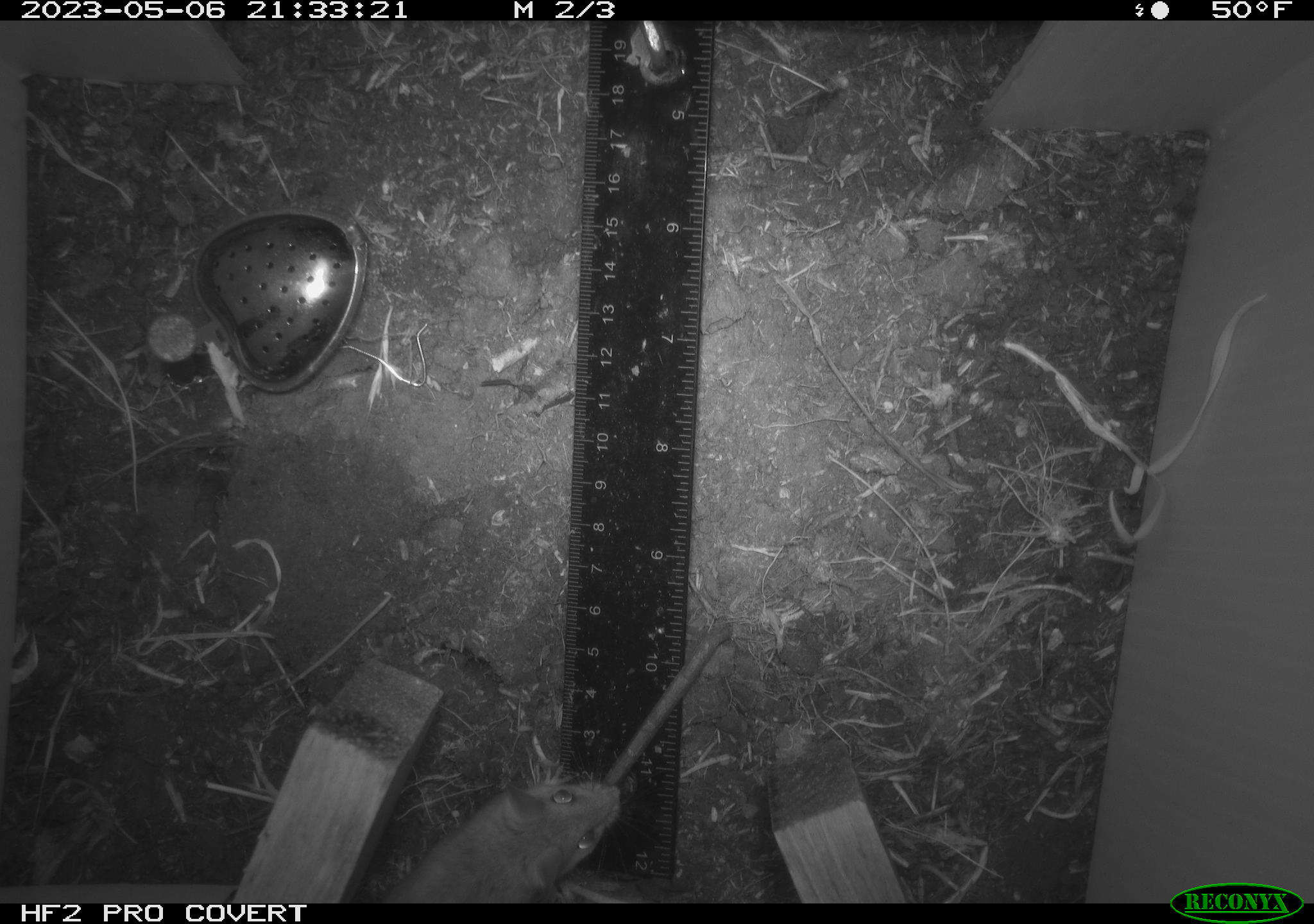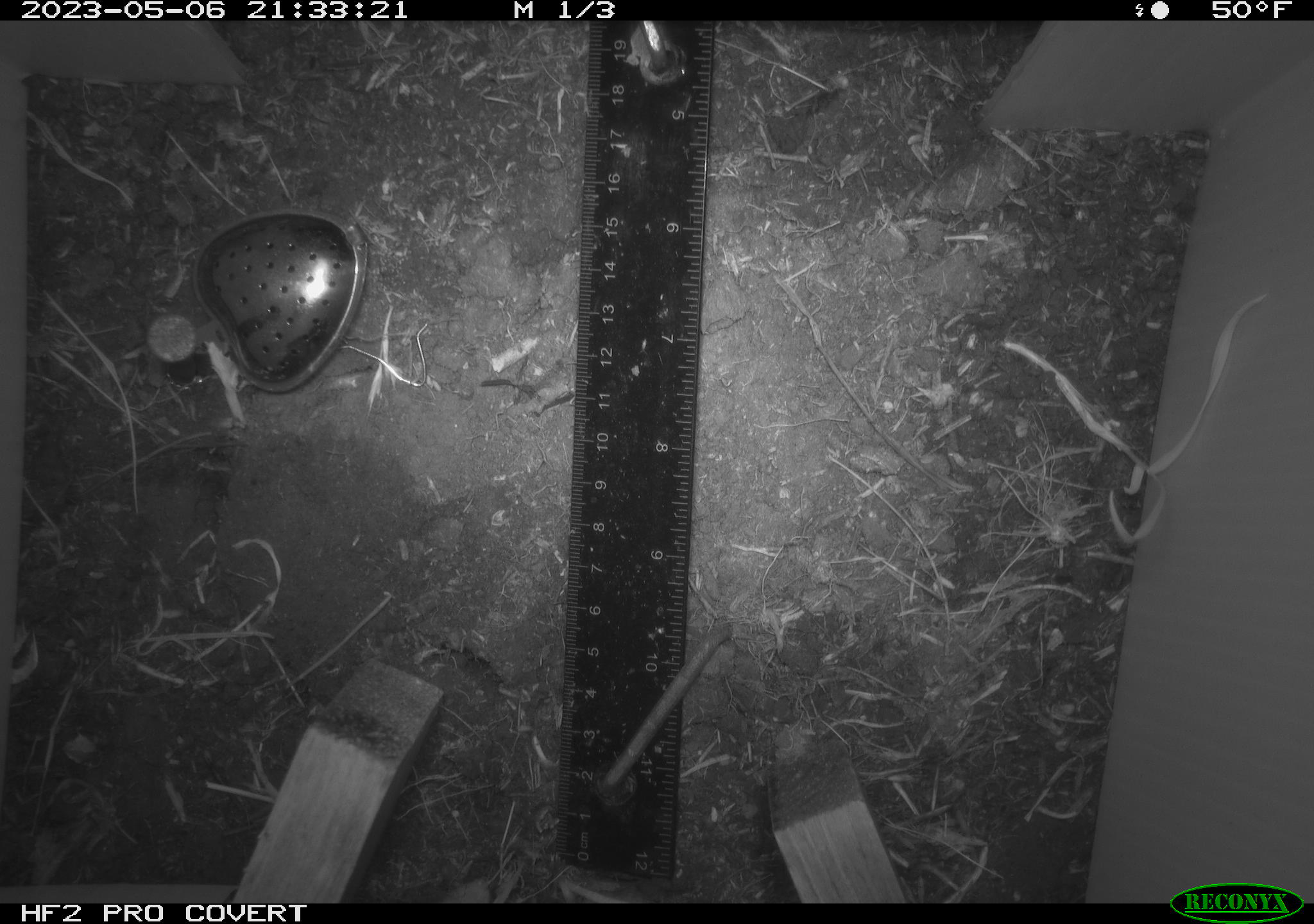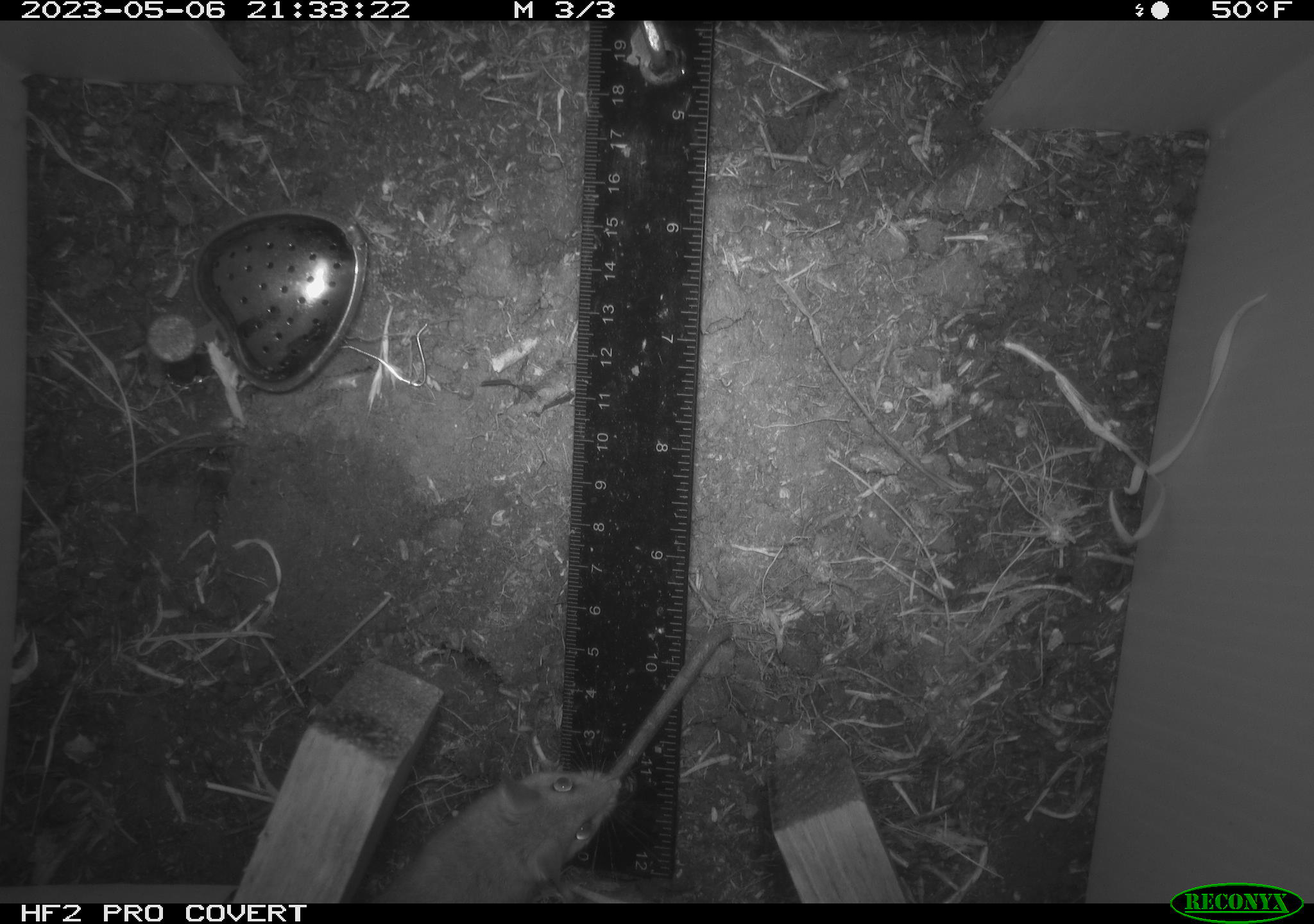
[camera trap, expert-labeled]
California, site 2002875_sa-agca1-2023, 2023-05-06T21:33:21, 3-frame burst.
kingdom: Animalia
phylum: Chordata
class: Mammalia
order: Rodentia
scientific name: Rodentia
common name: mouse species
Mouse species (Rodentia).